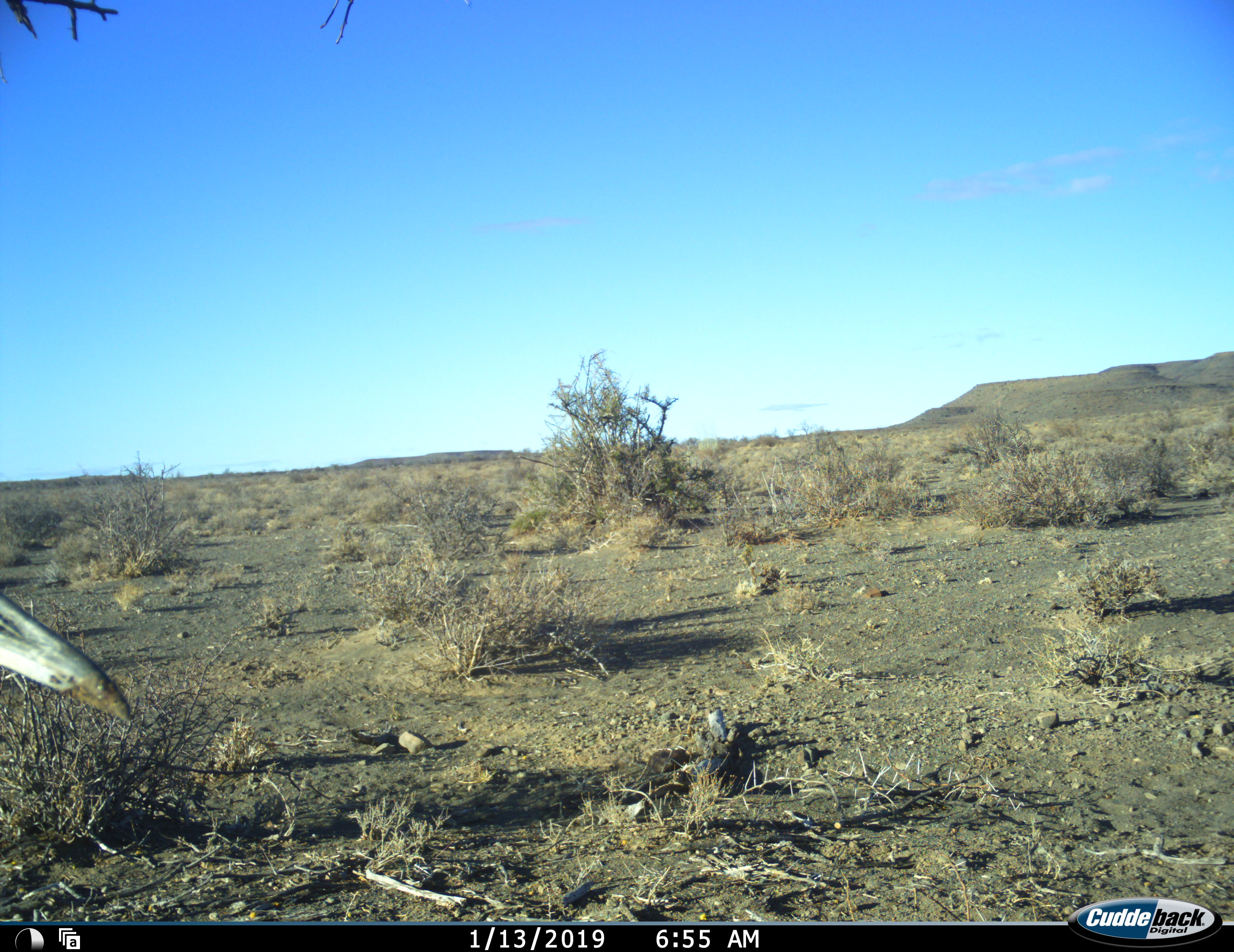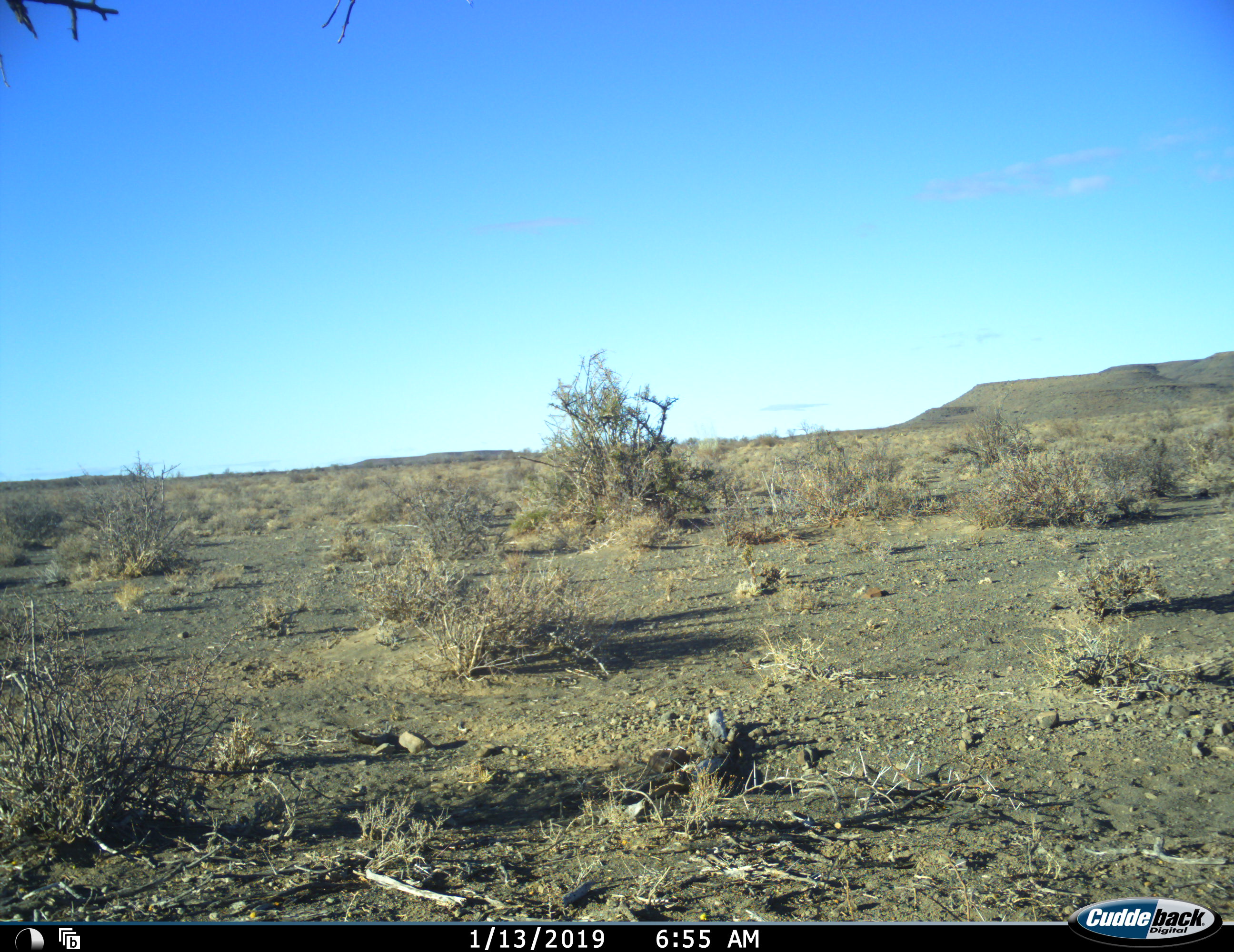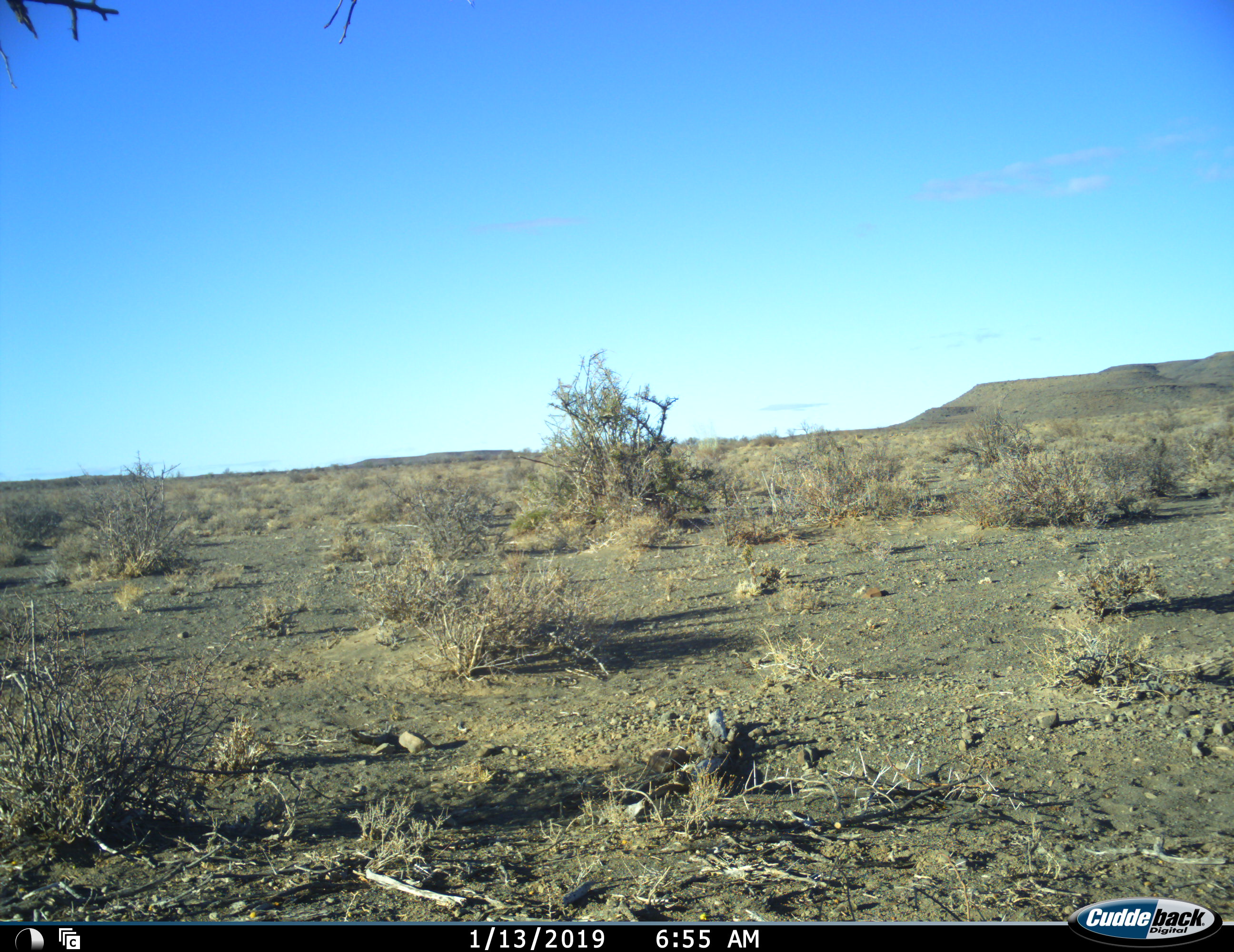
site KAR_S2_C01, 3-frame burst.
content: unidentified animal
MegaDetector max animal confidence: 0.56